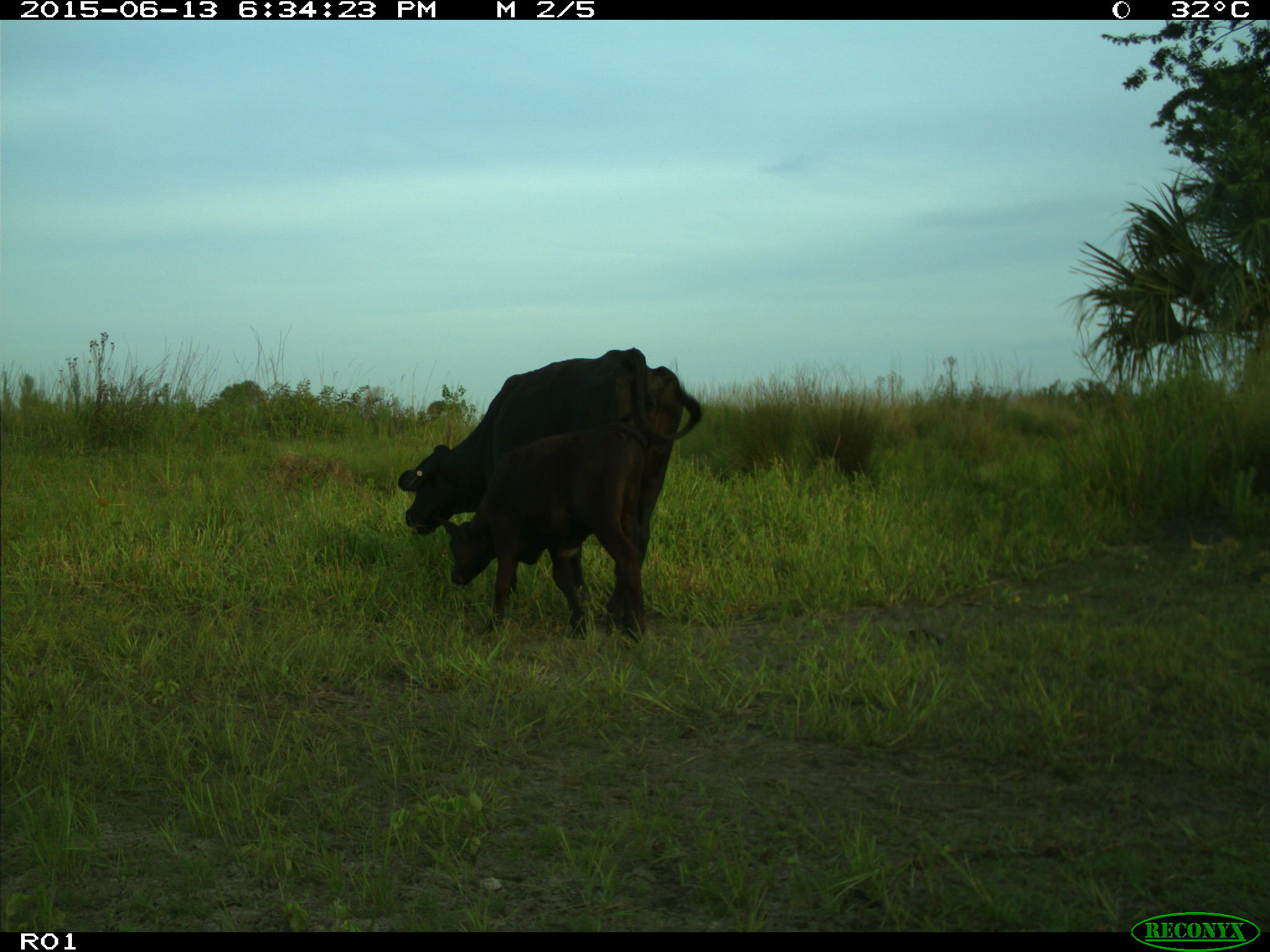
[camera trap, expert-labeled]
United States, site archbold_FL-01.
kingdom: Animalia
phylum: Chordata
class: Mammalia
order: Artiodactyla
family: Bovidae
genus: Bos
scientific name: Bos taurus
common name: domestic cow